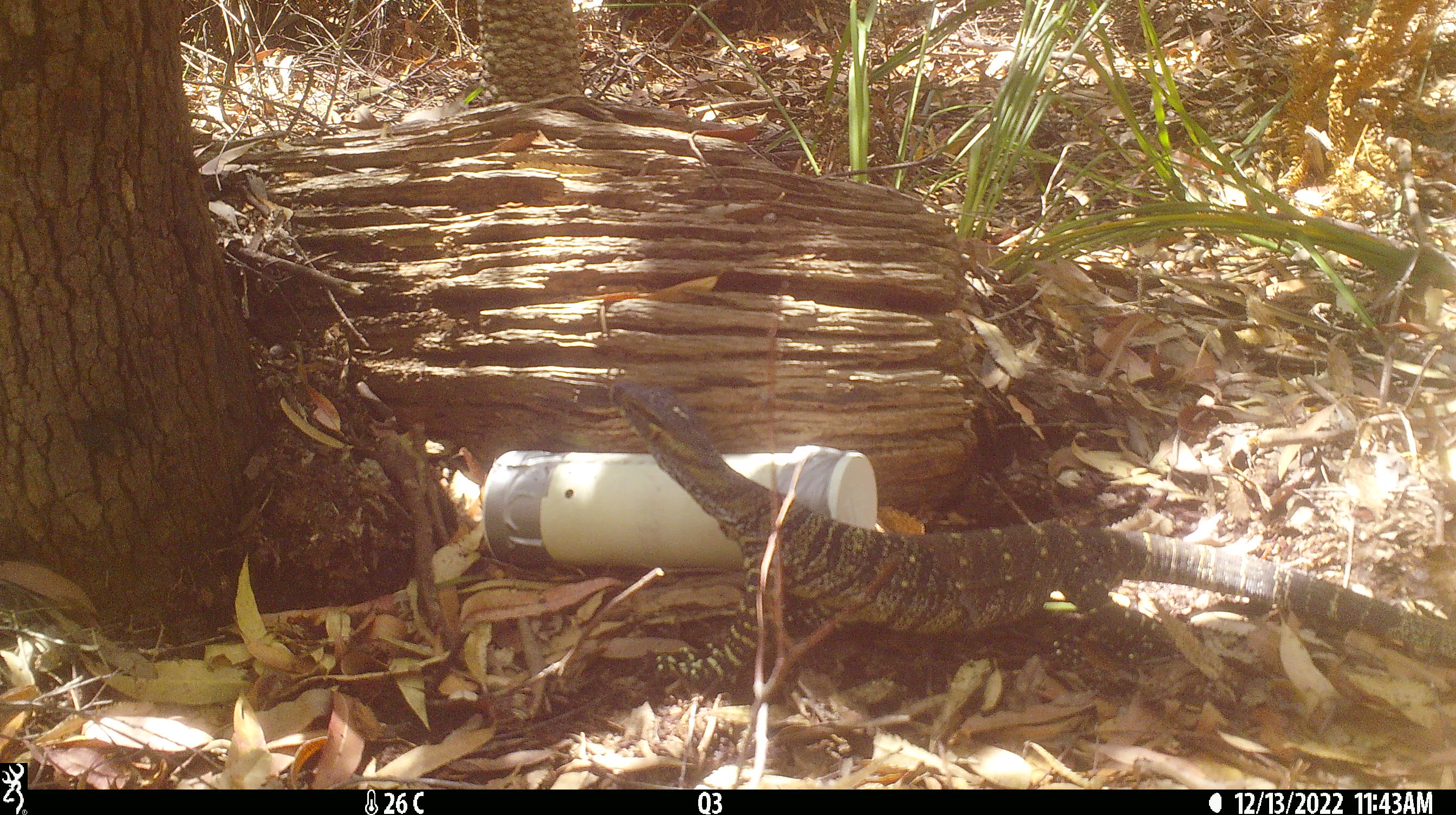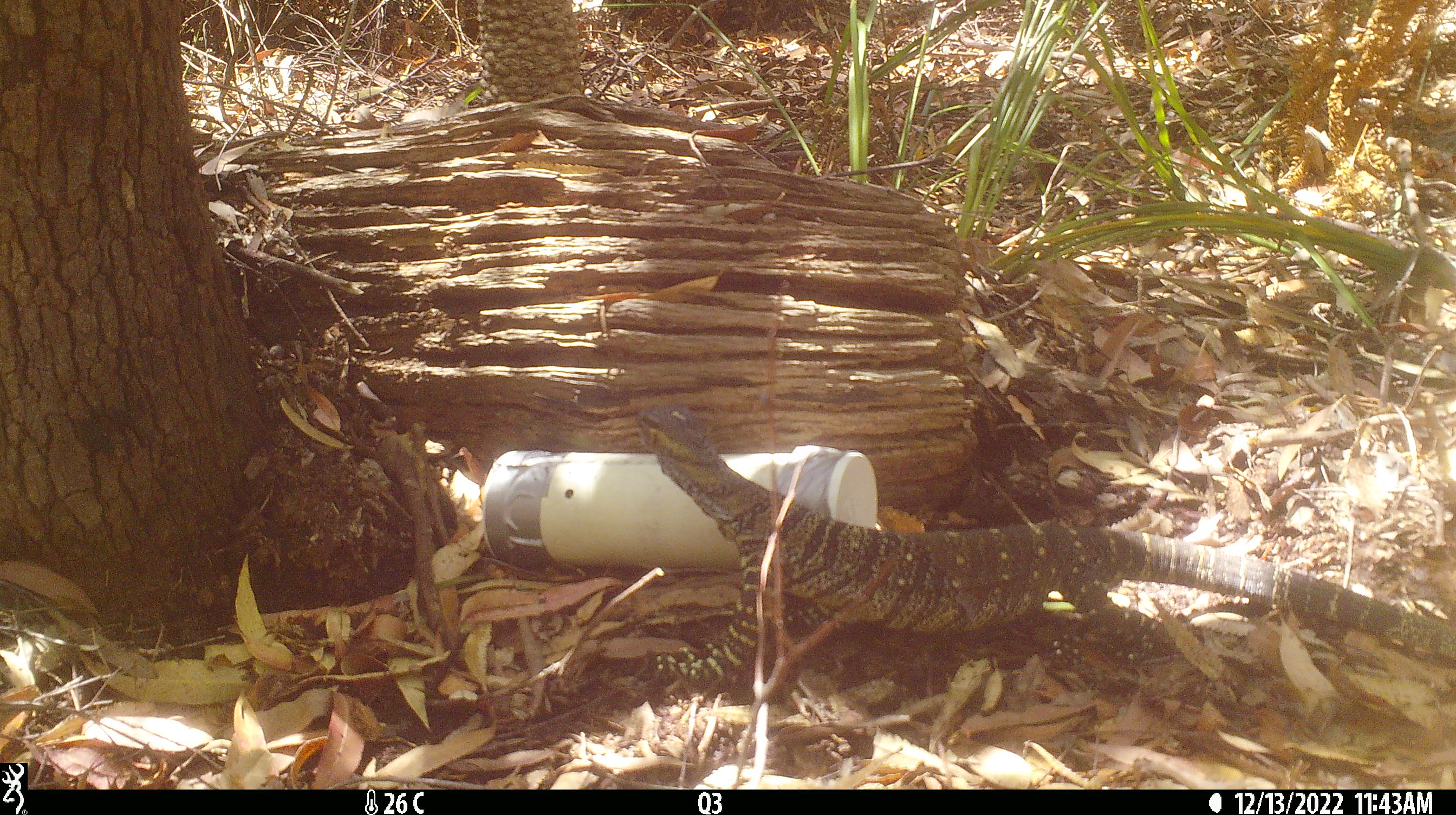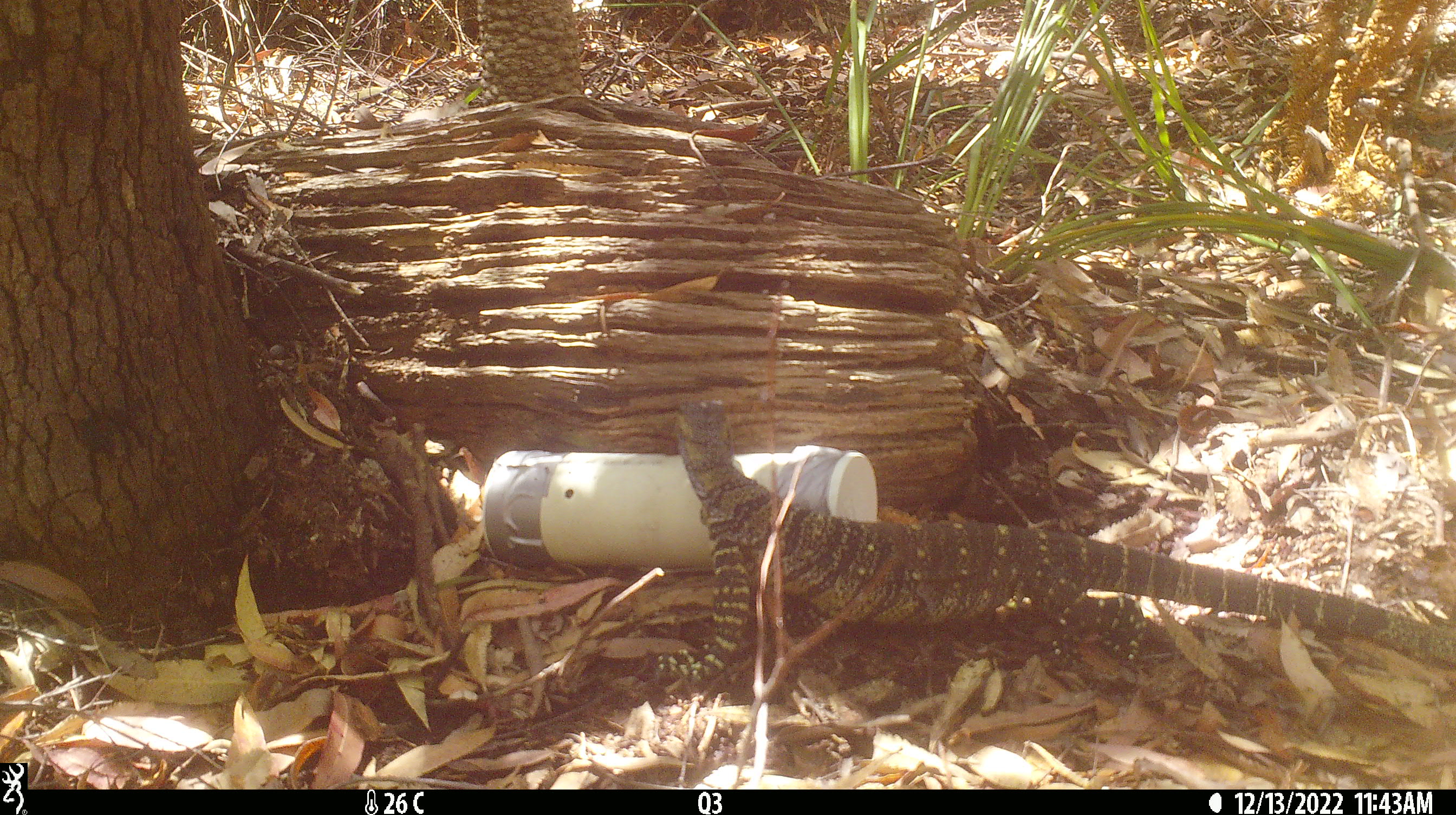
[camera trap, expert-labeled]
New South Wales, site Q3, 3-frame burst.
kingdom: Animalia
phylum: Chordata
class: Reptilia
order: Squamata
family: Varanidae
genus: Varanus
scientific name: Varanus varius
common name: lace monitor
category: goanna